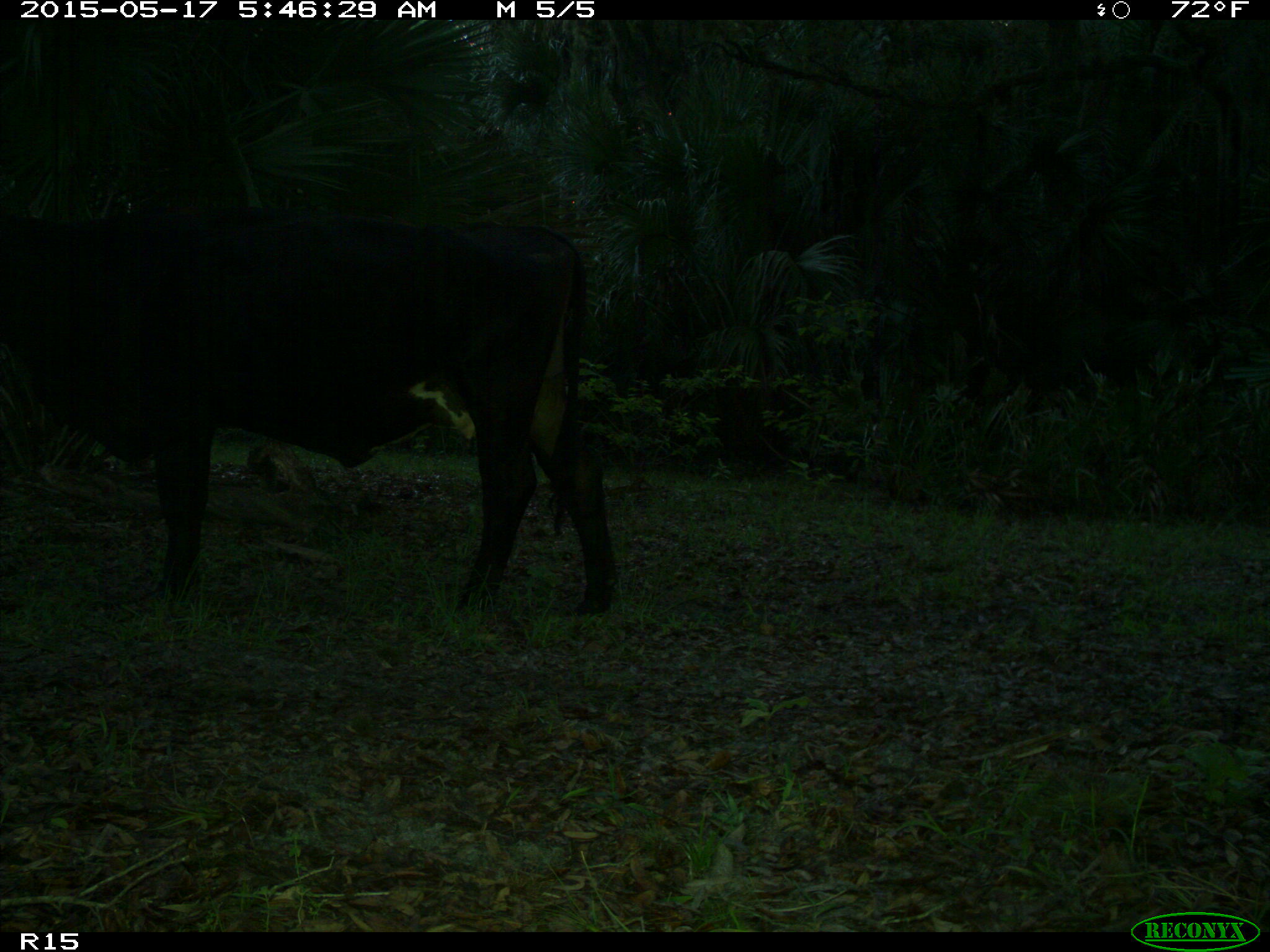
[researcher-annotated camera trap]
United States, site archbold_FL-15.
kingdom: Animalia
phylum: Chordata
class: Mammalia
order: Artiodactyla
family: Bovidae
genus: Bos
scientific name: Bos taurus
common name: domestic cow